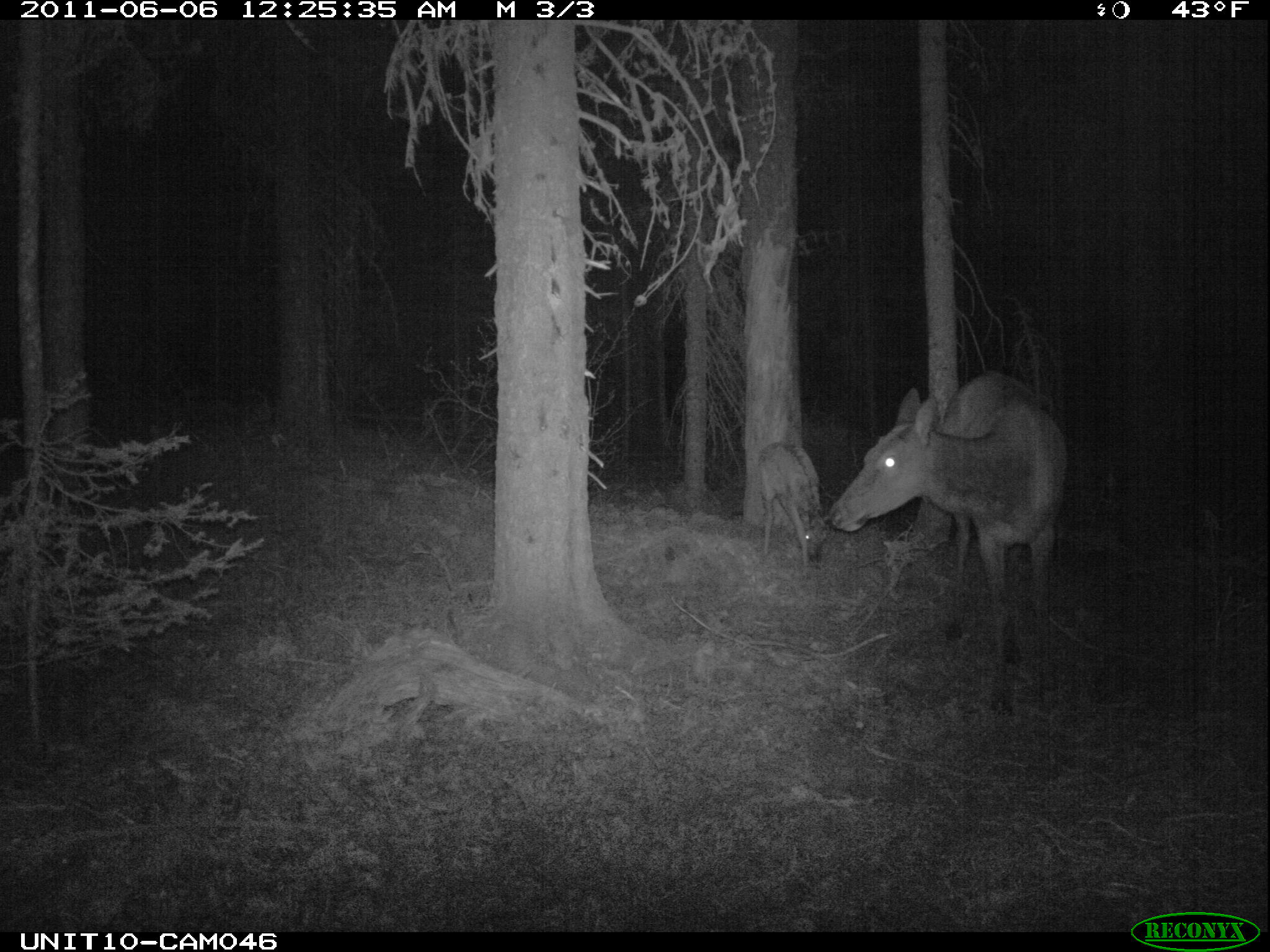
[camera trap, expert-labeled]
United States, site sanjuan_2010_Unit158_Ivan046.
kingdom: Animalia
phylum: Chordata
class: Mammalia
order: Artiodactyla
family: Cervidae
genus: Cervus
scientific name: Cervus elaphus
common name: red deer